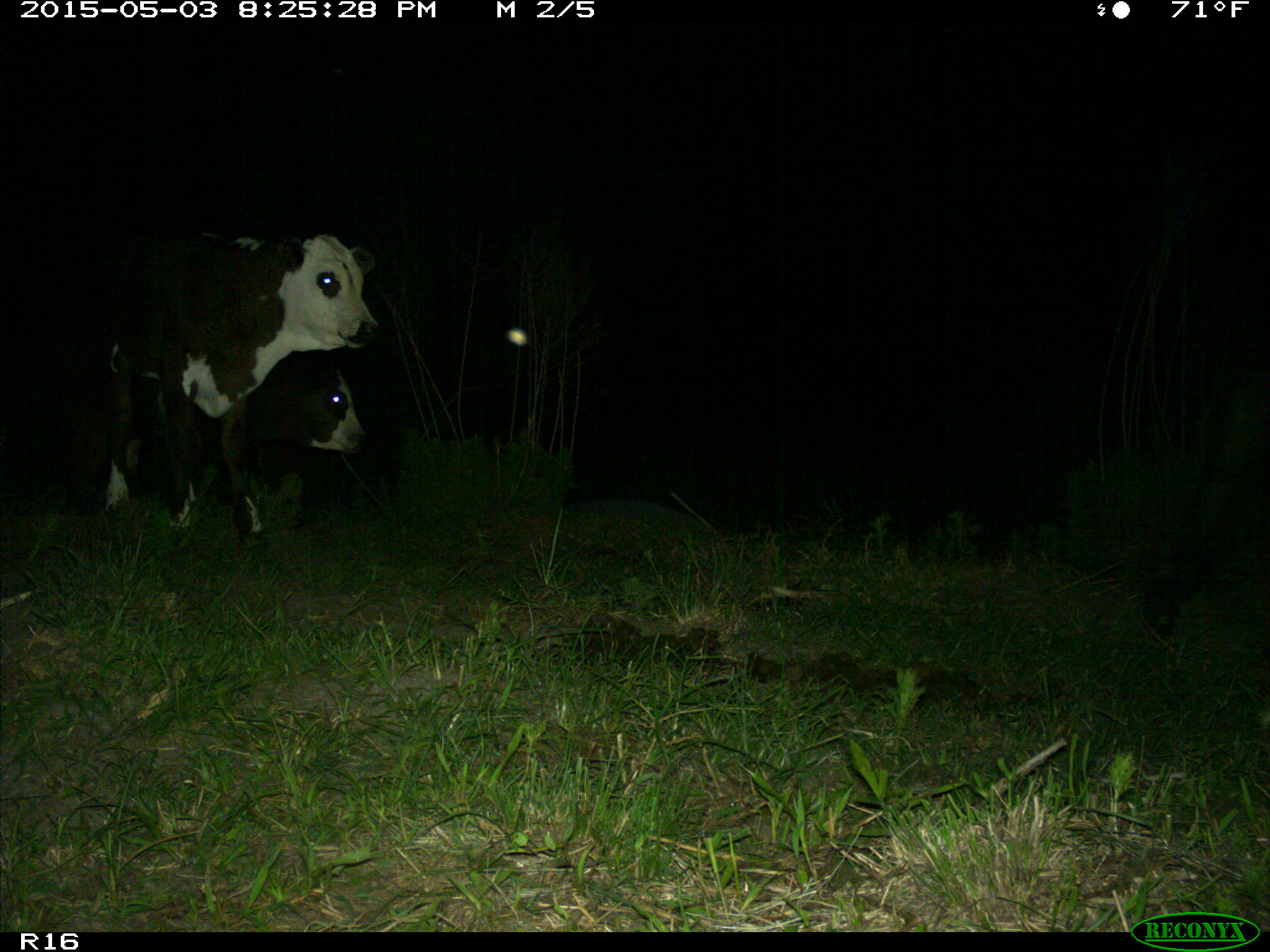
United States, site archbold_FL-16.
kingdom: Animalia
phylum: Chordata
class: Mammalia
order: Artiodactyla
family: Bovidae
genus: Bos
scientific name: Bos taurus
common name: domestic cow